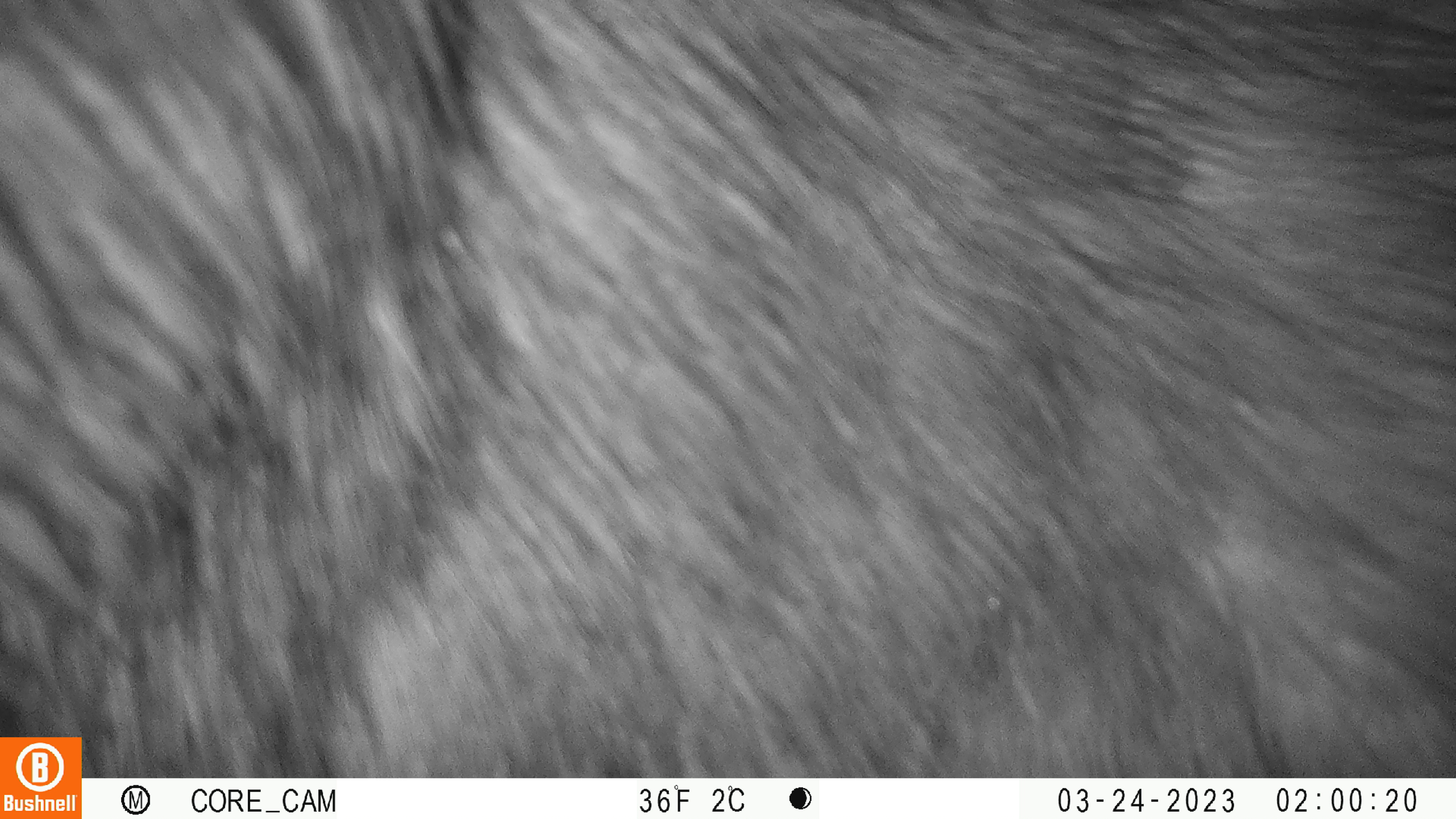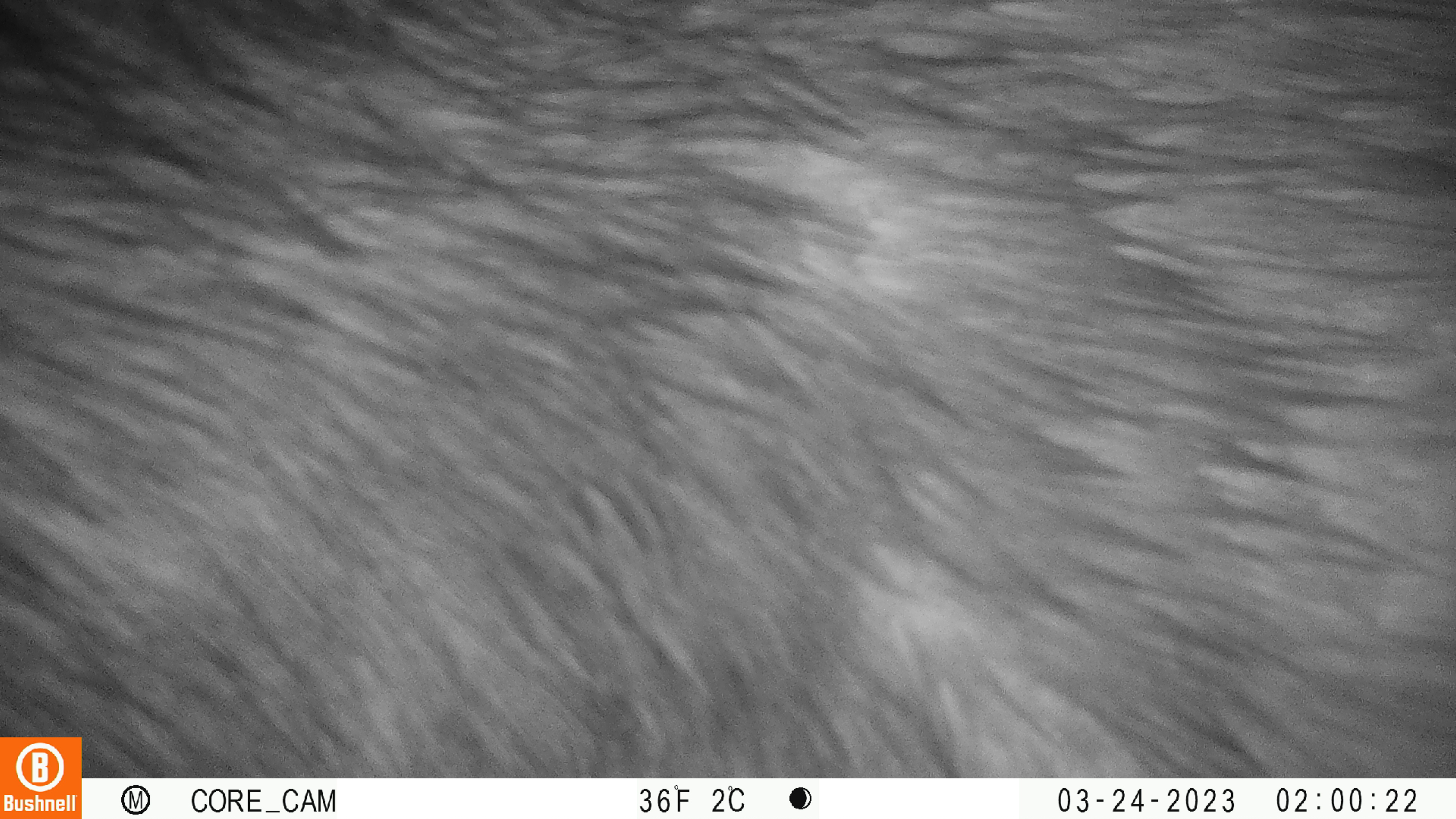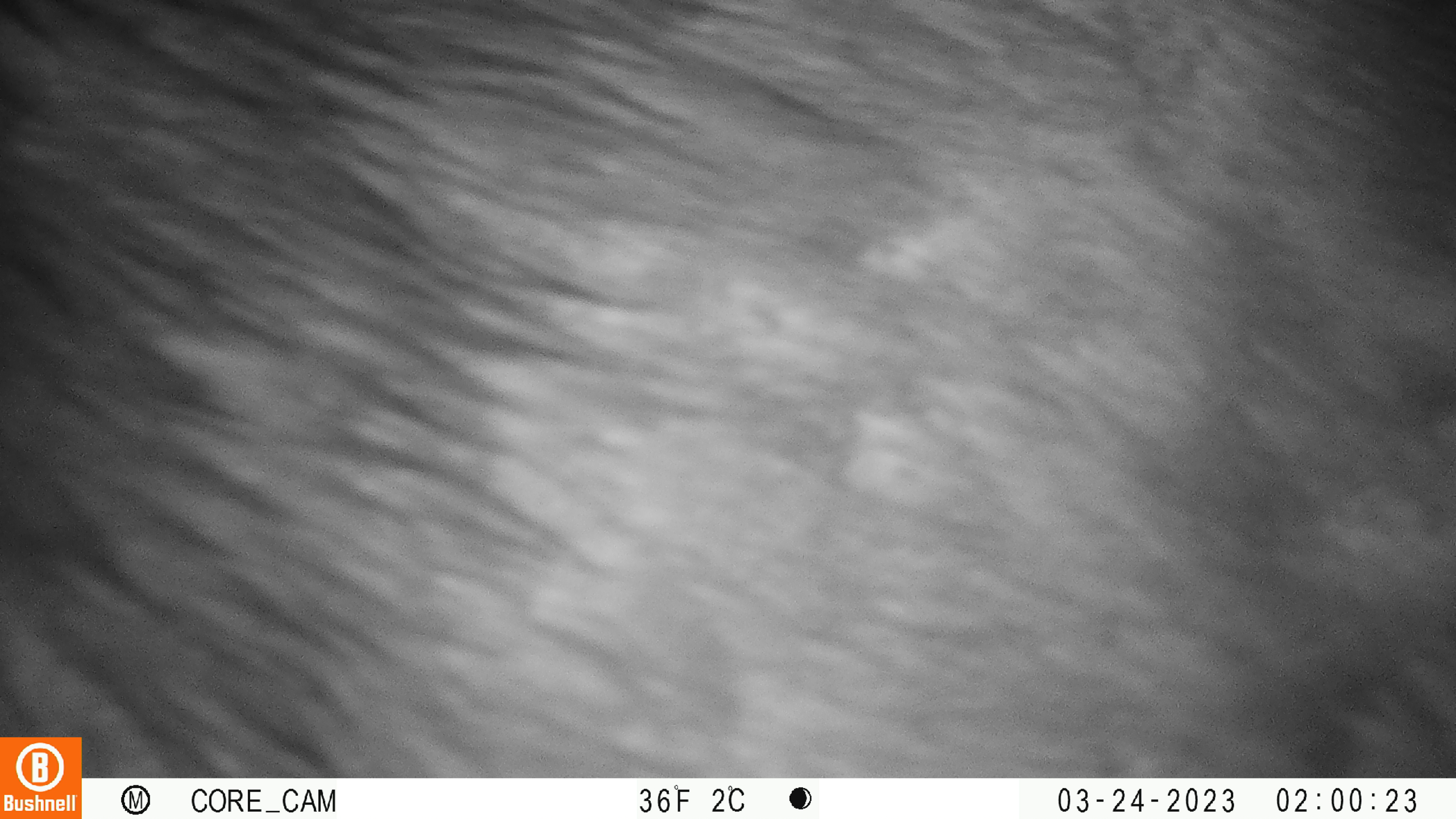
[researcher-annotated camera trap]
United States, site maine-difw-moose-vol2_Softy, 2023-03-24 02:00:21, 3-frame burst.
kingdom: Animalia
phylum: Chordata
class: Mammalia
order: Artiodactyla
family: Cervidae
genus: Alces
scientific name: Alces alces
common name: moose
Moose (Alces alces).